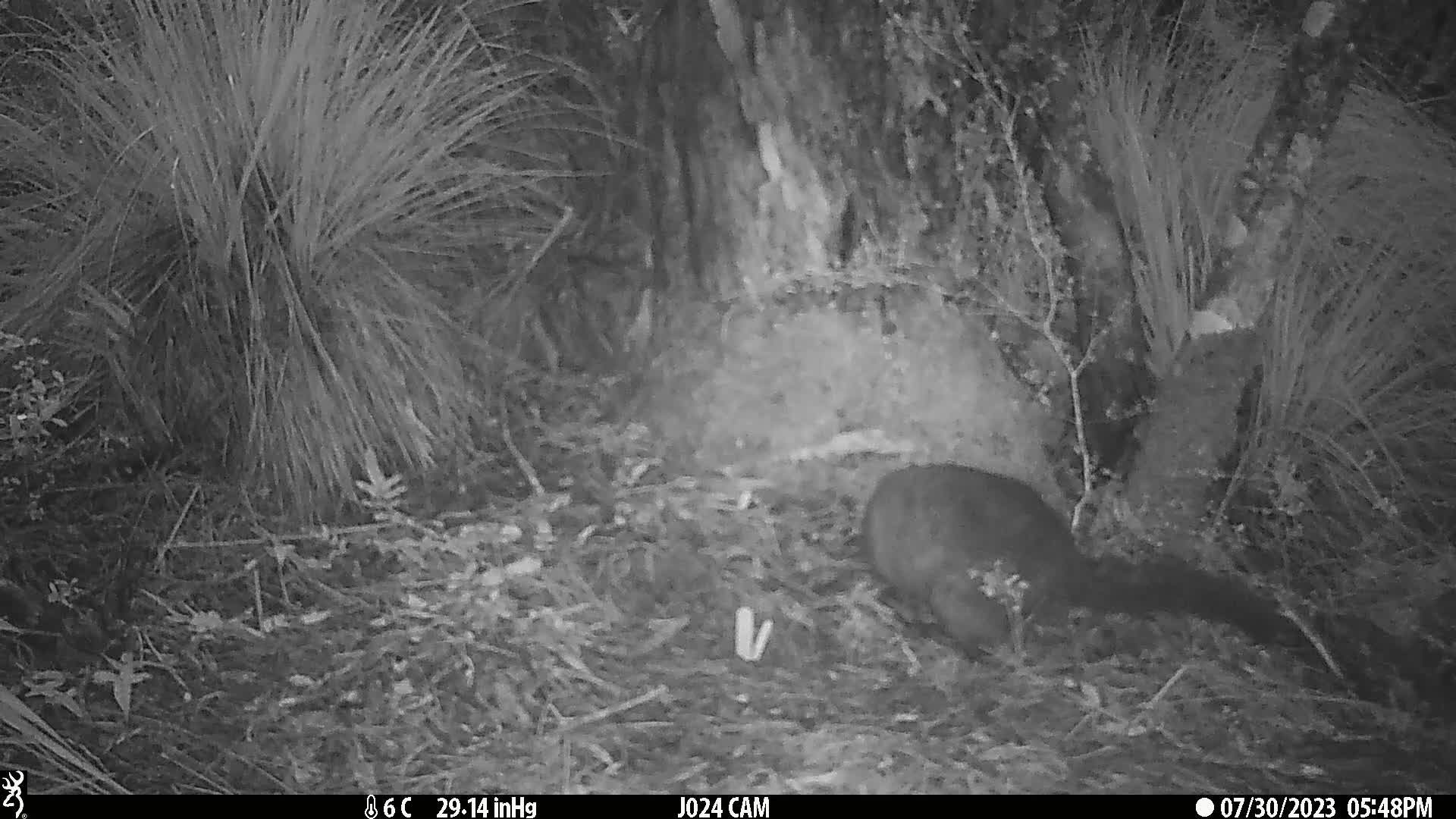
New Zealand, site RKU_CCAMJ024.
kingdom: Animalia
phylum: Chordata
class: Mammalia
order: Diprotodontia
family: Phalangeridae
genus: Trichosurus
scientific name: Trichosurus vulpecula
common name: common brushtail possum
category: possum